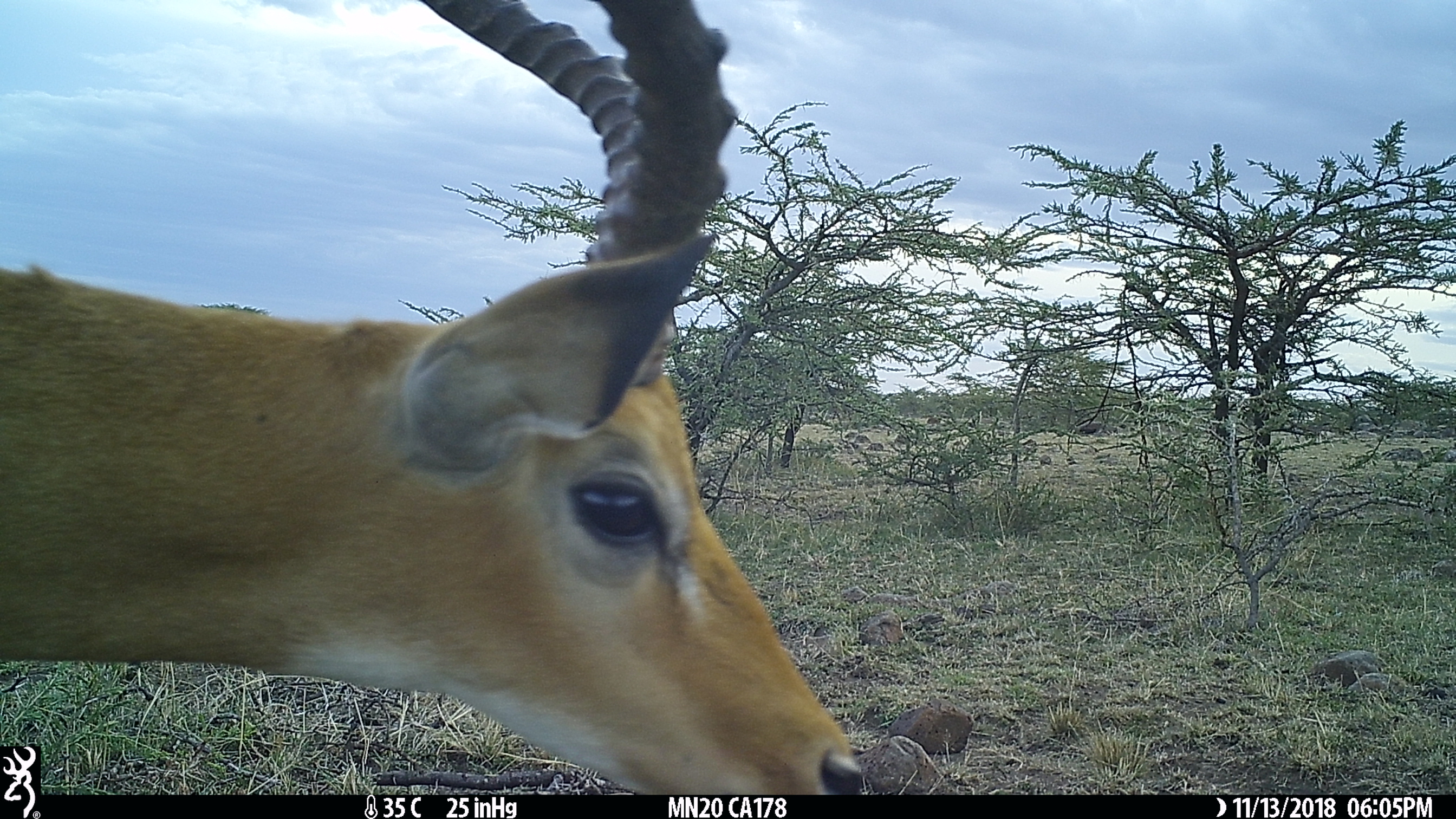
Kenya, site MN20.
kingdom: Animalia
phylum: Chordata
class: Mammalia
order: Artiodactyla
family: Bovidae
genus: Aepyceros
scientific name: Aepyceros melampus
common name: impala